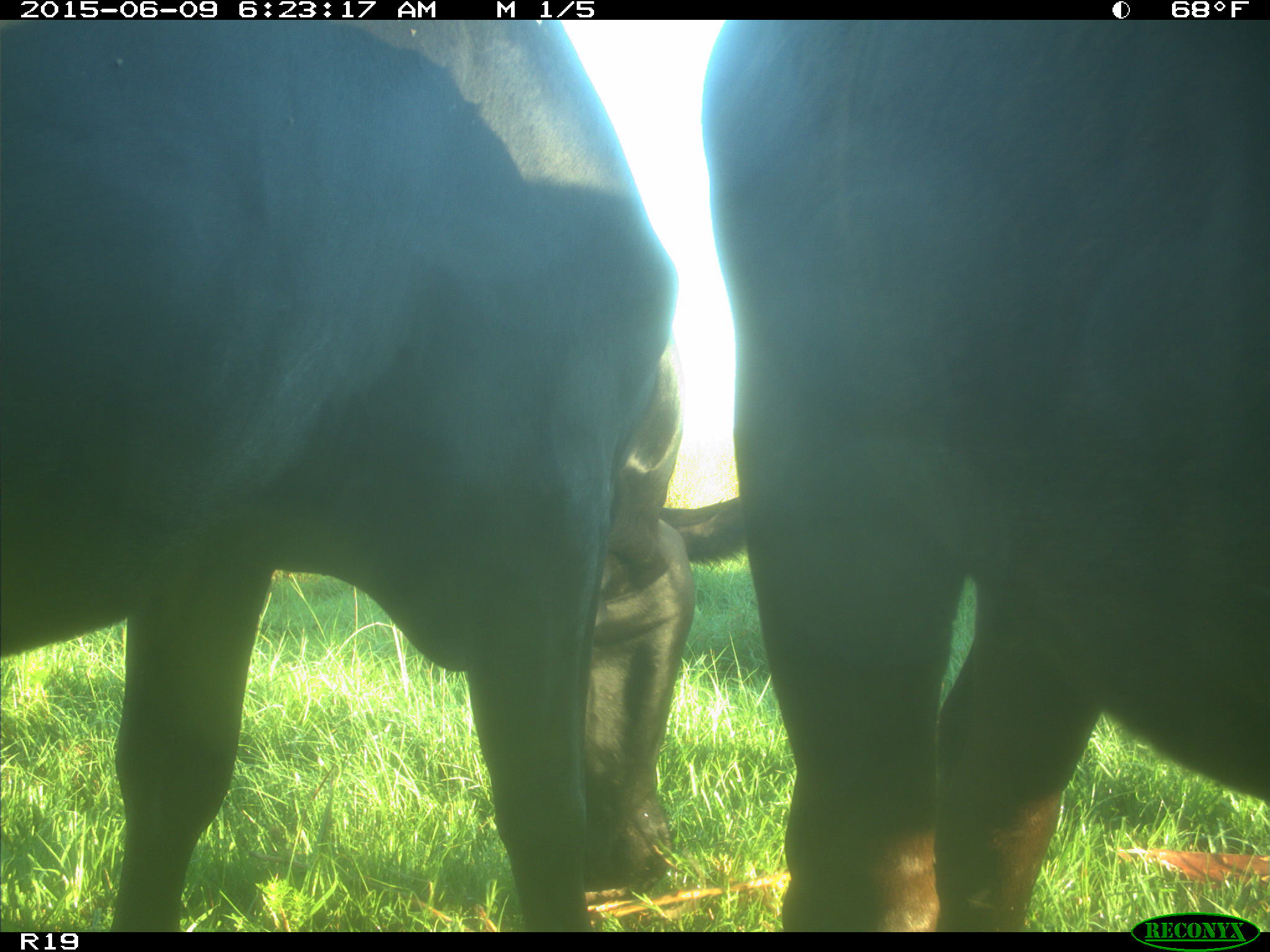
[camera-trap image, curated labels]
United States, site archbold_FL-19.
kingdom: Animalia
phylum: Chordata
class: Mammalia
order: Artiodactyla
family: Bovidae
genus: Bos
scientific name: Bos taurus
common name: domestic cow